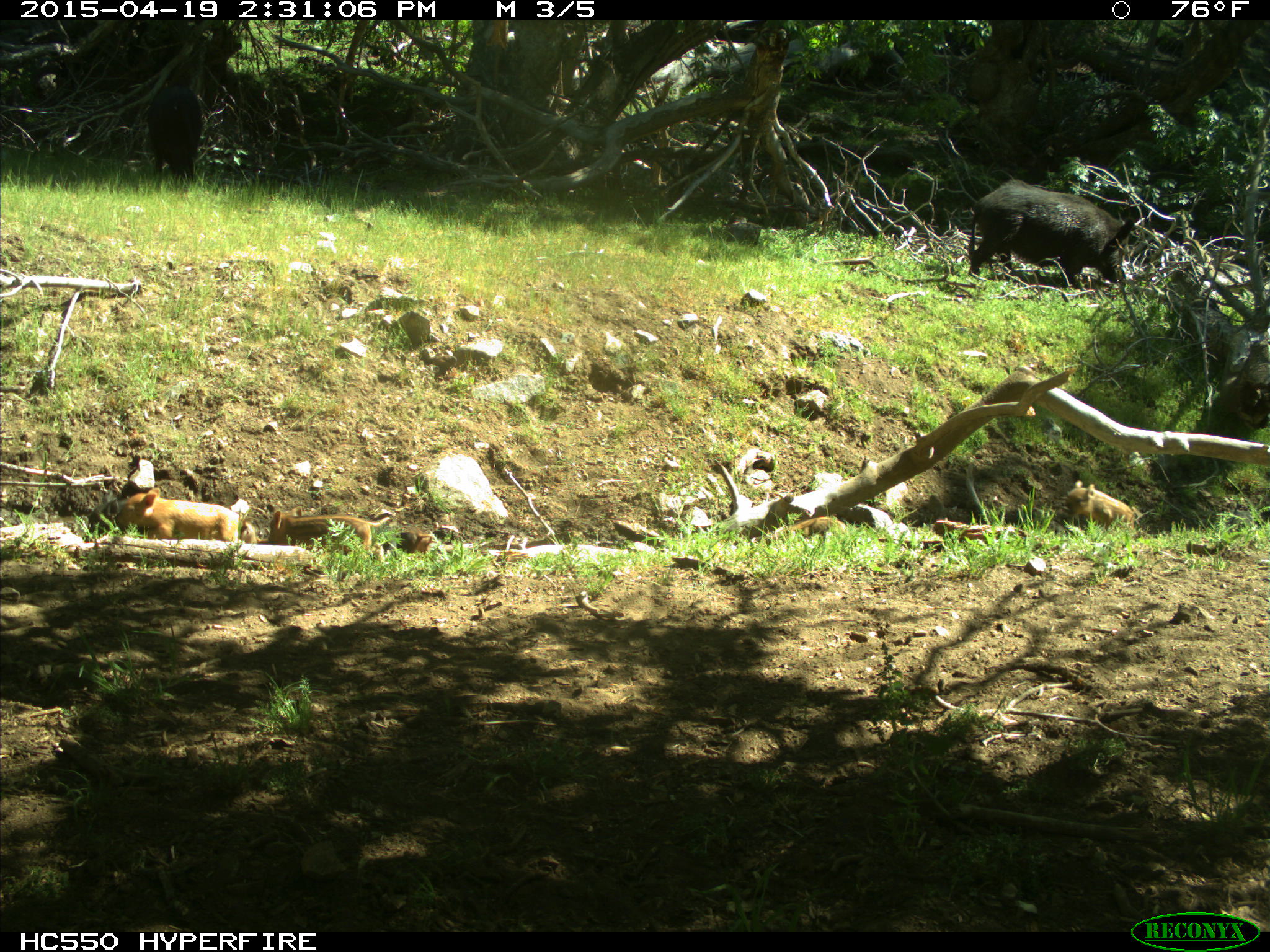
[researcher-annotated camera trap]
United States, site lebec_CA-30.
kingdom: Animalia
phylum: Chordata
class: Mammalia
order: Artiodactyla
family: Suidae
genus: Sus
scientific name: Sus scrofa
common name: wild boar